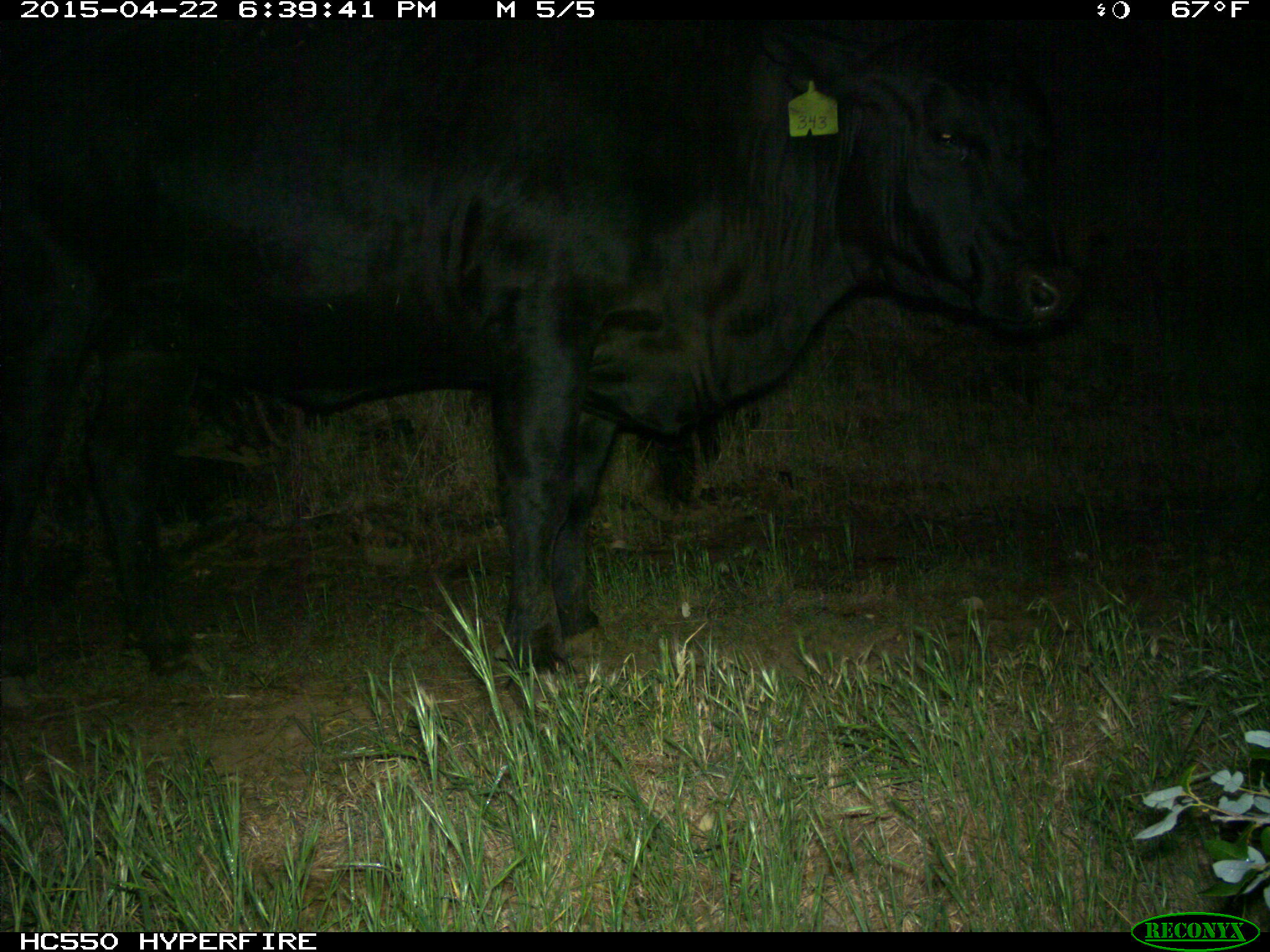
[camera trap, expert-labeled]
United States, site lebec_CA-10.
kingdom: Animalia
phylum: Chordata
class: Mammalia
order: Artiodactyla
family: Bovidae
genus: Bos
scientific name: Bos taurus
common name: domestic cow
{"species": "Bos taurus (domestic cow)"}